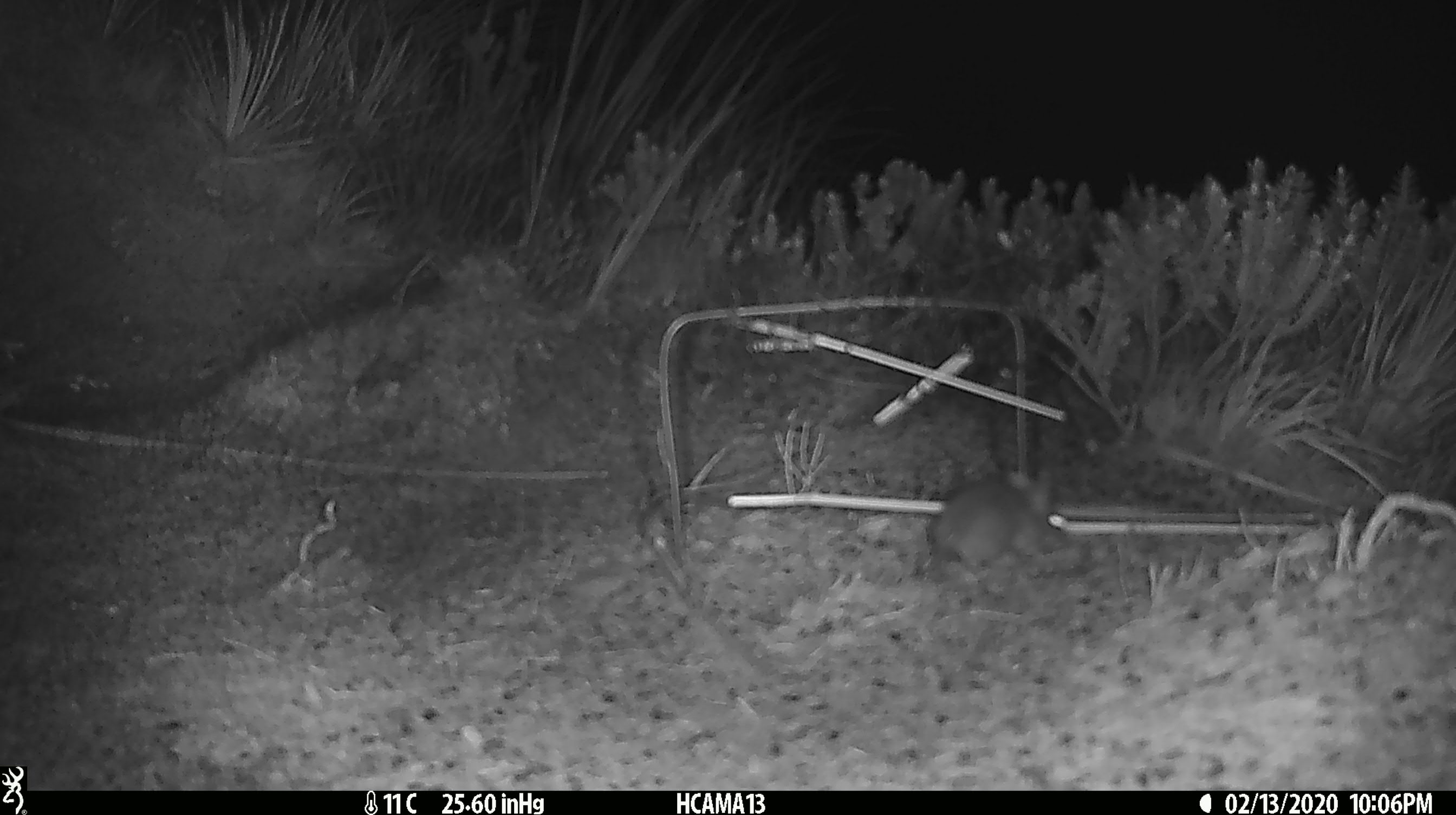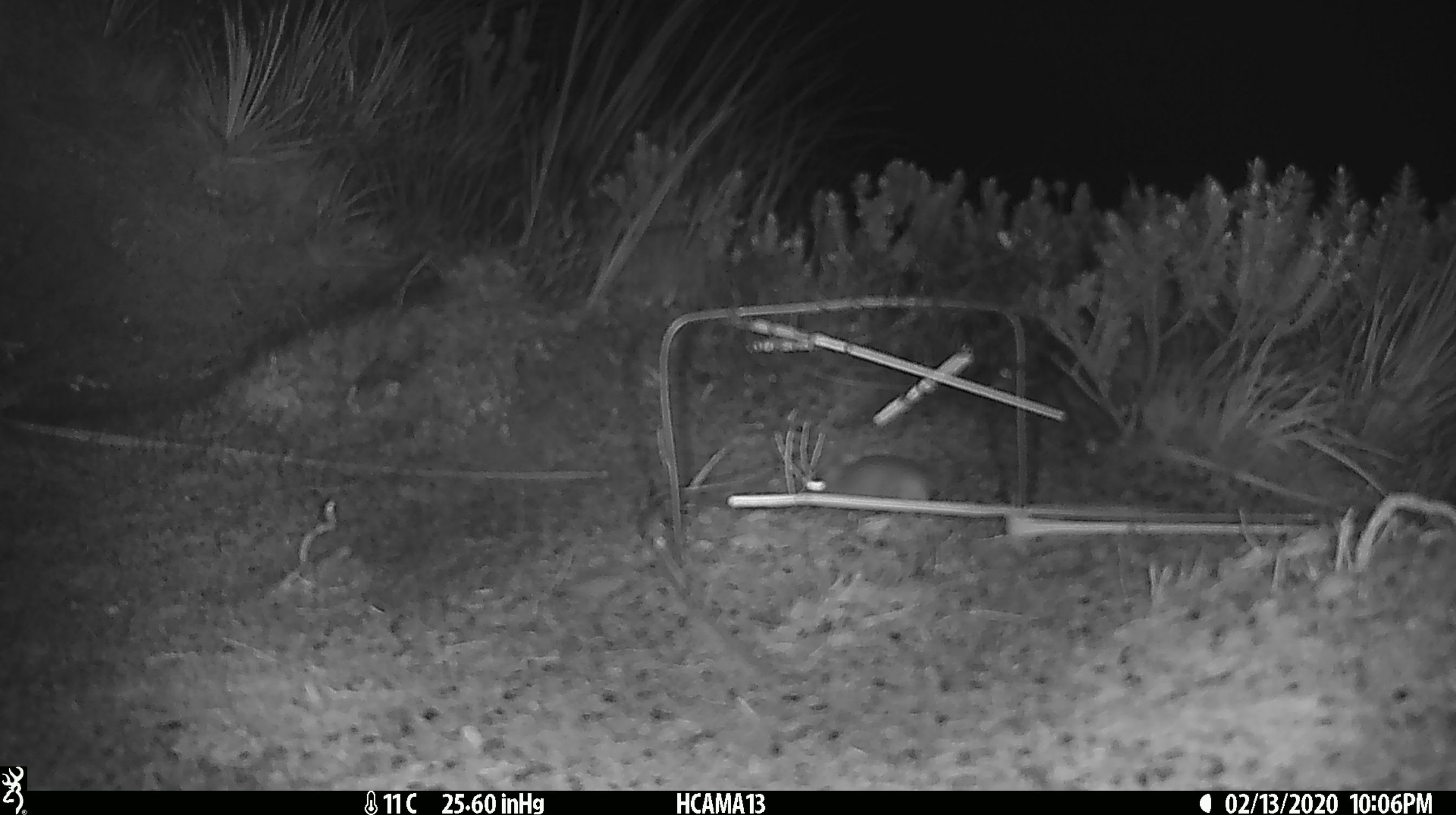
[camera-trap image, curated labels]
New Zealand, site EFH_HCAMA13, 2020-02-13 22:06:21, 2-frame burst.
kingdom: Animalia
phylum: Chordata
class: Mammalia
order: Rodentia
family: Muridae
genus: Mus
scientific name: Mus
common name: mouse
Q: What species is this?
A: Mouse (Mus).